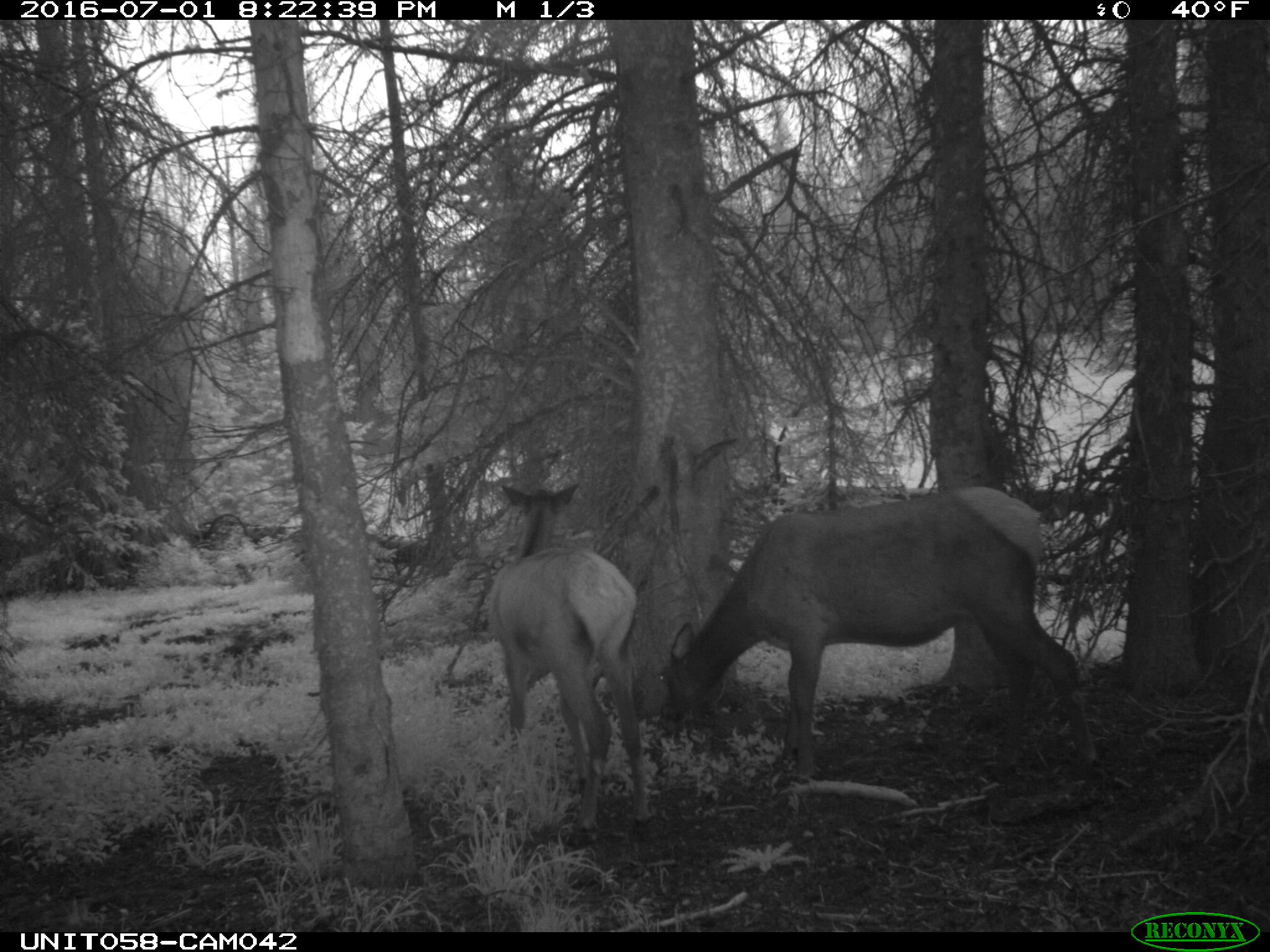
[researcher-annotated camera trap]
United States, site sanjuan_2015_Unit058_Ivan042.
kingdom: Animalia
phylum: Chordata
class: Mammalia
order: Artiodactyla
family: Cervidae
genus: Cervus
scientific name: Cervus elaphus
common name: red deer